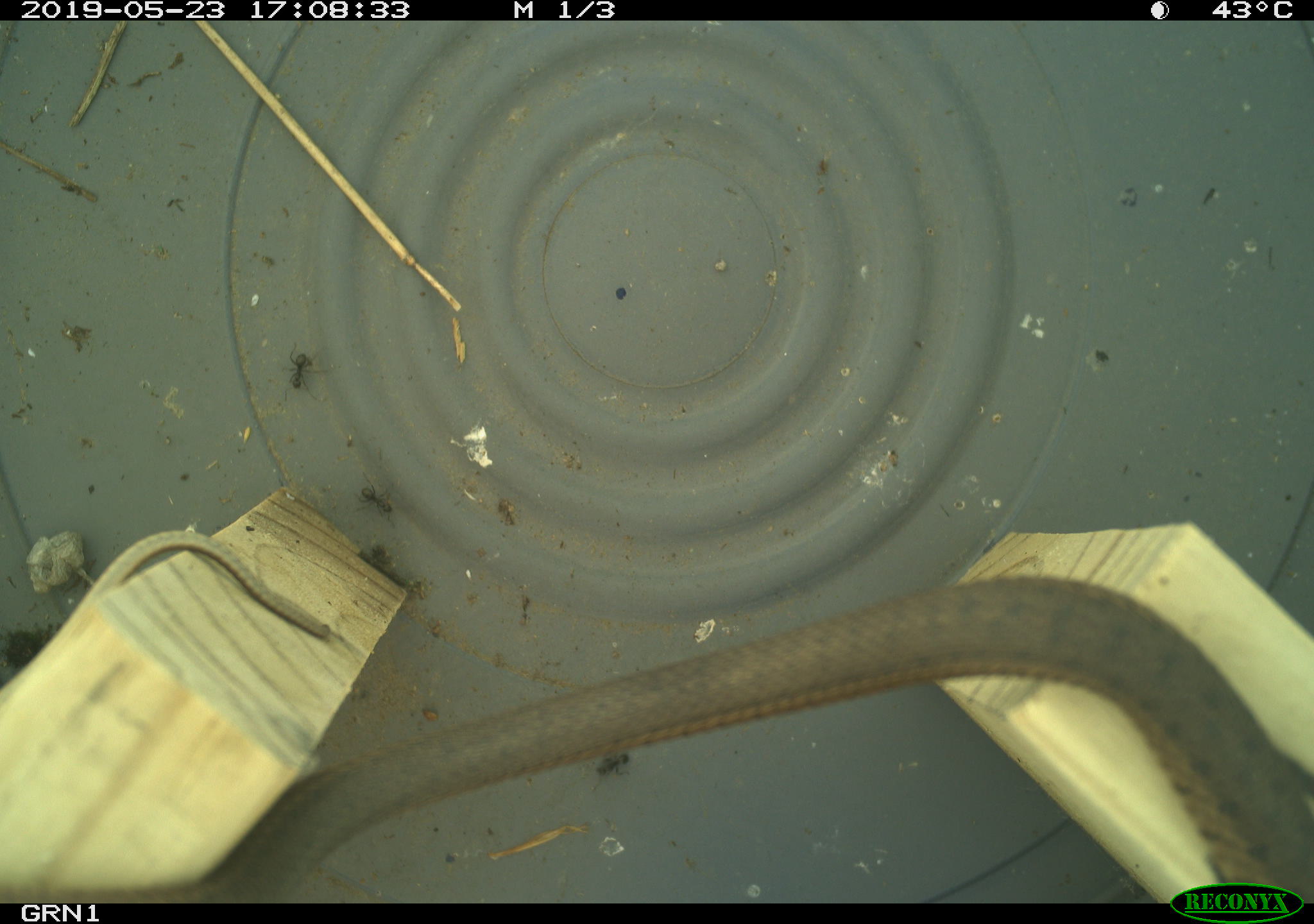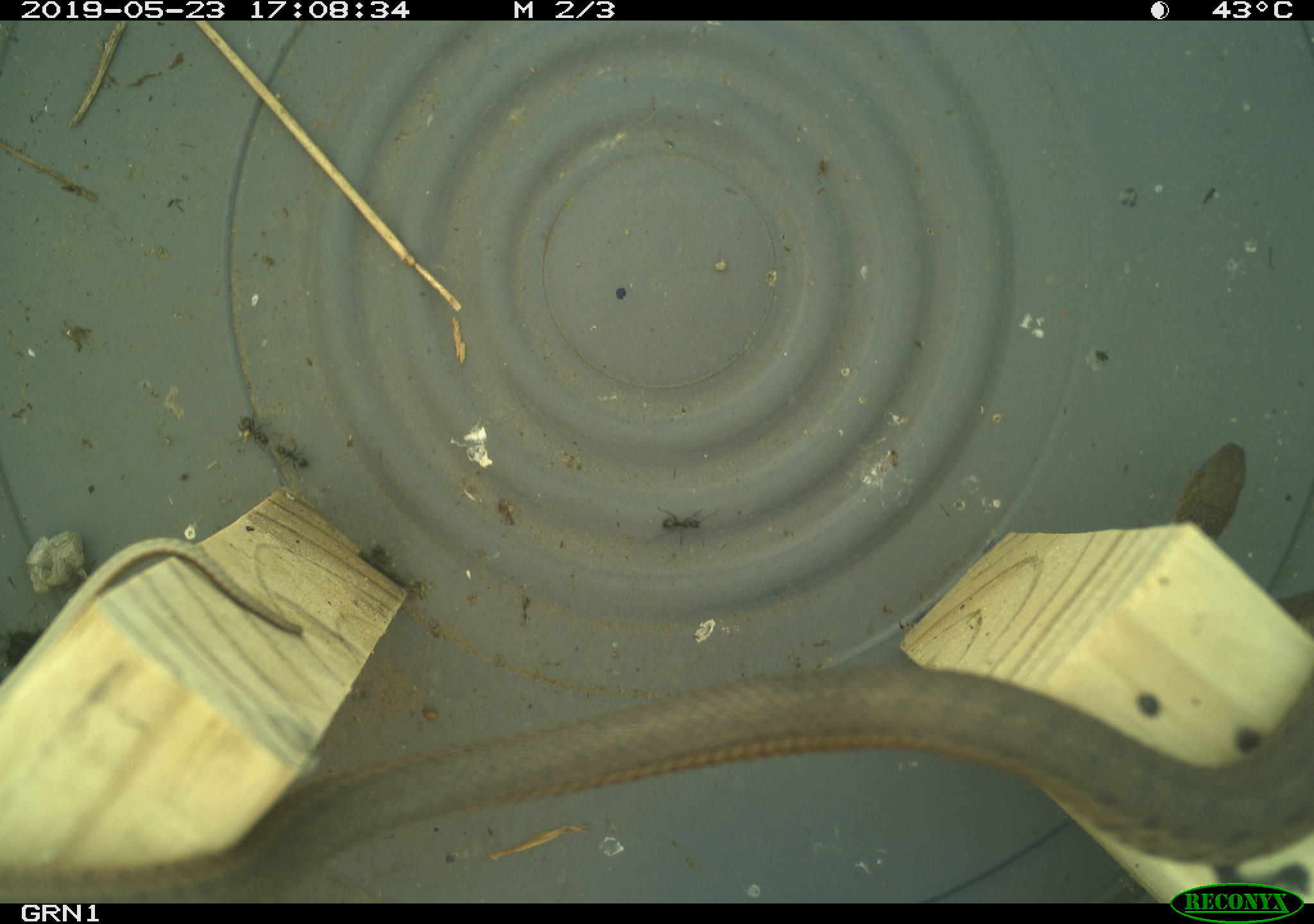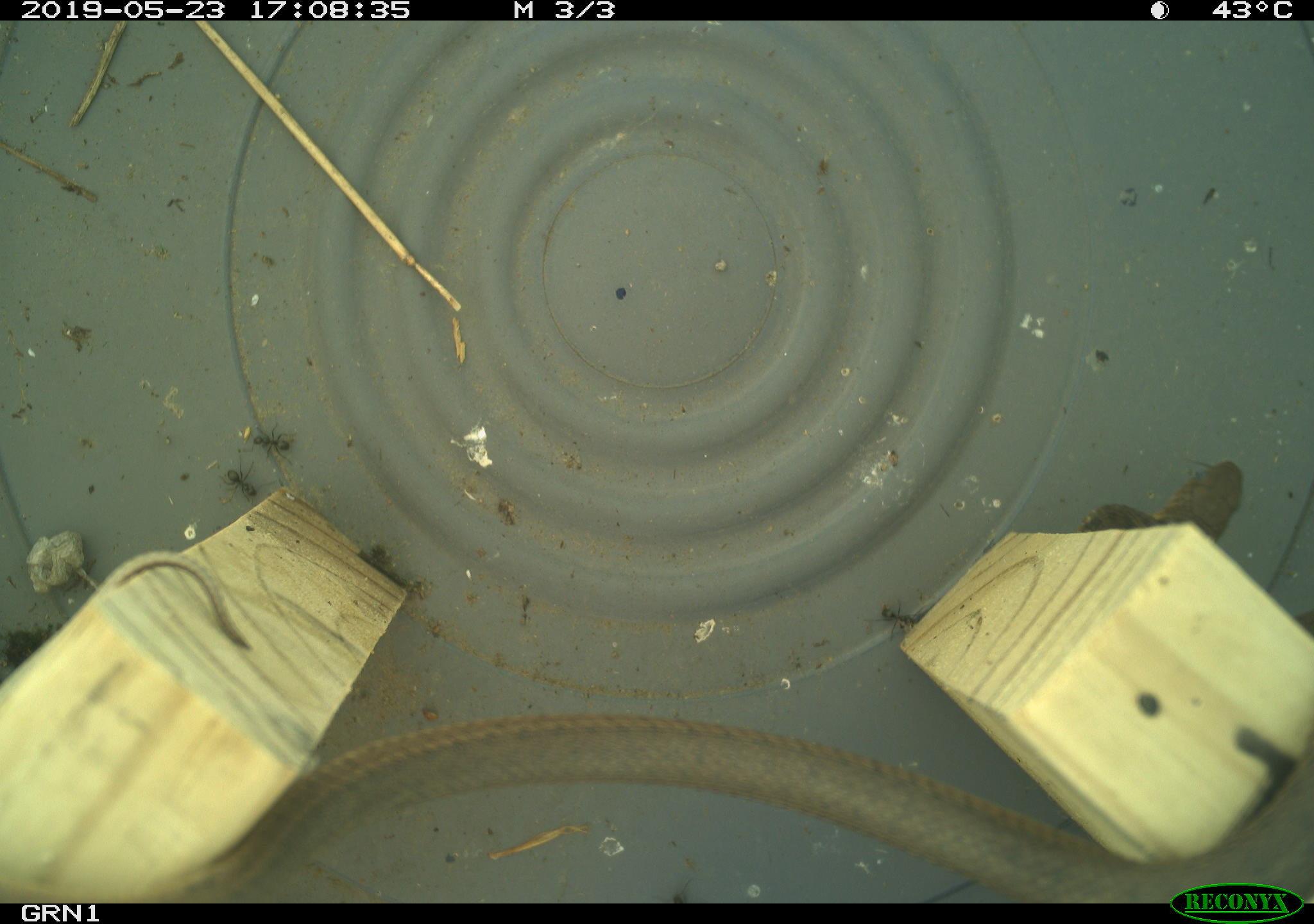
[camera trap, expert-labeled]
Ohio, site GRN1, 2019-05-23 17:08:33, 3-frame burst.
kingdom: Animalia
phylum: Chordata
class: Reptilia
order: Squamata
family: Colubridae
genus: Thamnophis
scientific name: Thamnophis sirtalis sirtalis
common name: eastern gartersnake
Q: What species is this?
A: Eastern gartersnake (Thamnophis sirtalis sirtalis).